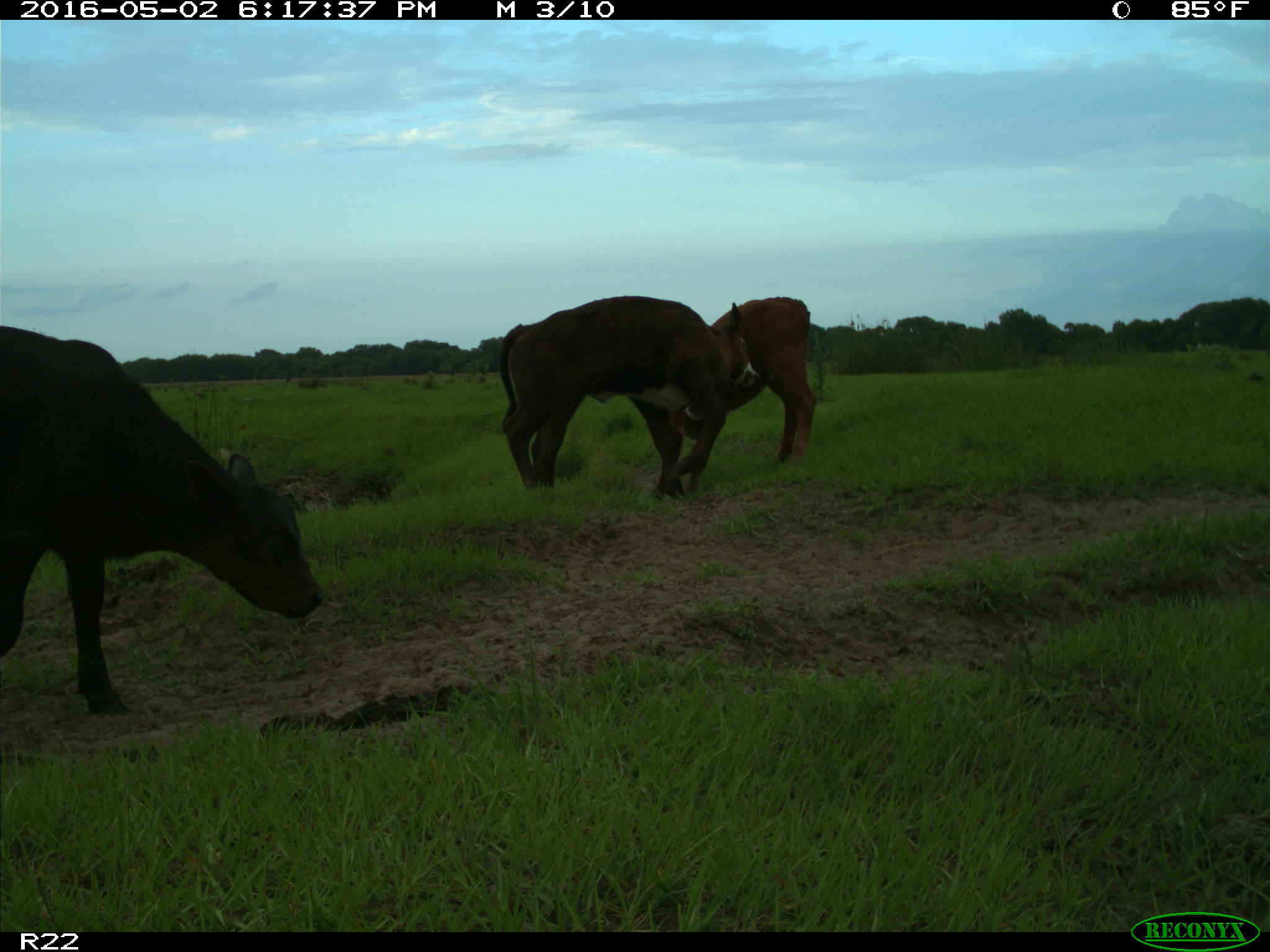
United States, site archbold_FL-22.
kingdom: Animalia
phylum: Chordata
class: Mammalia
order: Artiodactyla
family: Bovidae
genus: Bos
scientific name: Bos taurus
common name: domestic cow